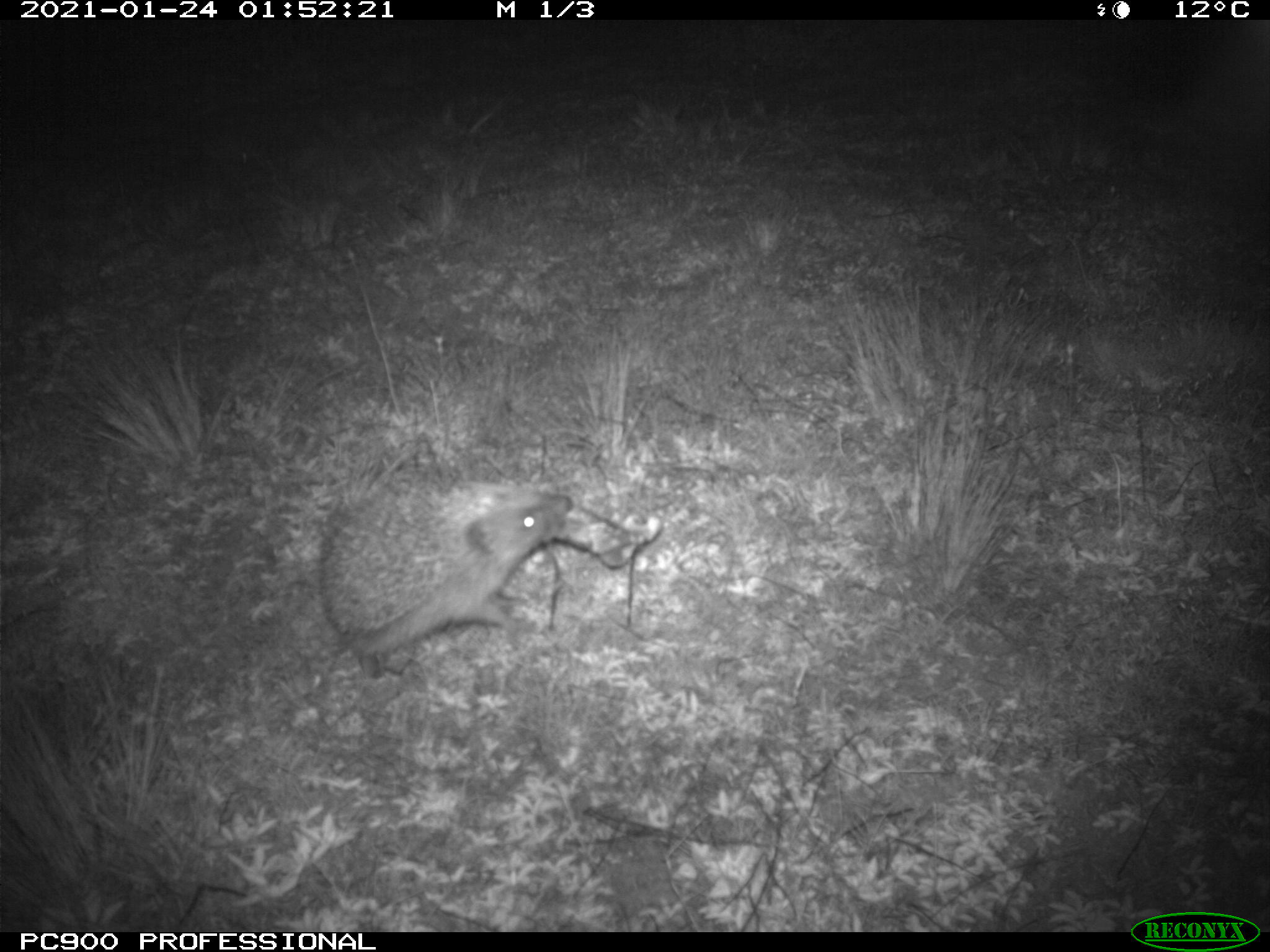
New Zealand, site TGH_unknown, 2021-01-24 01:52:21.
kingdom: Animalia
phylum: Chordata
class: Mammalia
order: Eulipotyphla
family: Erinaceidae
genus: Erinaceus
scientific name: Erinaceus europaeus europaeus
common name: european hedgehog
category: hedgehog